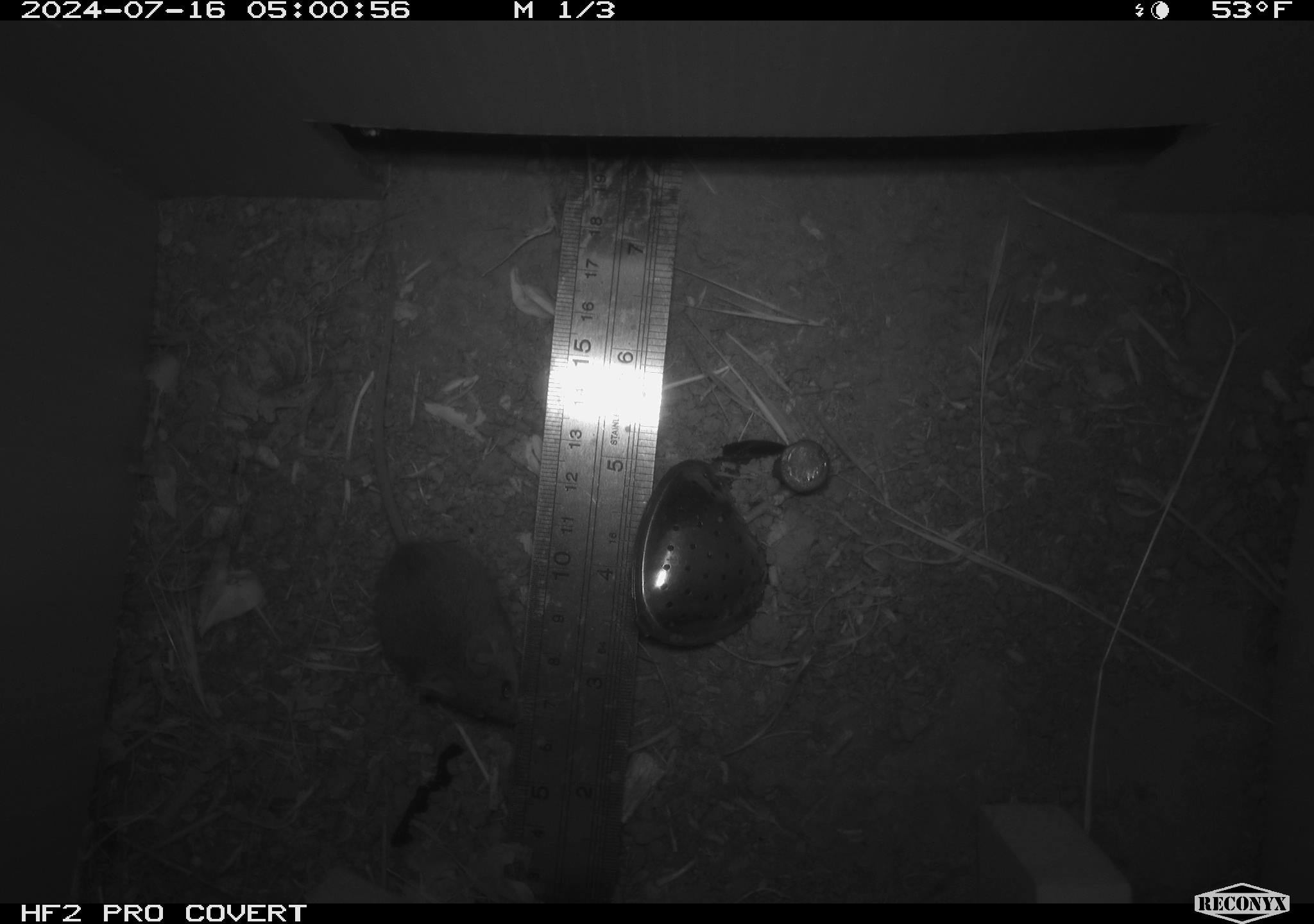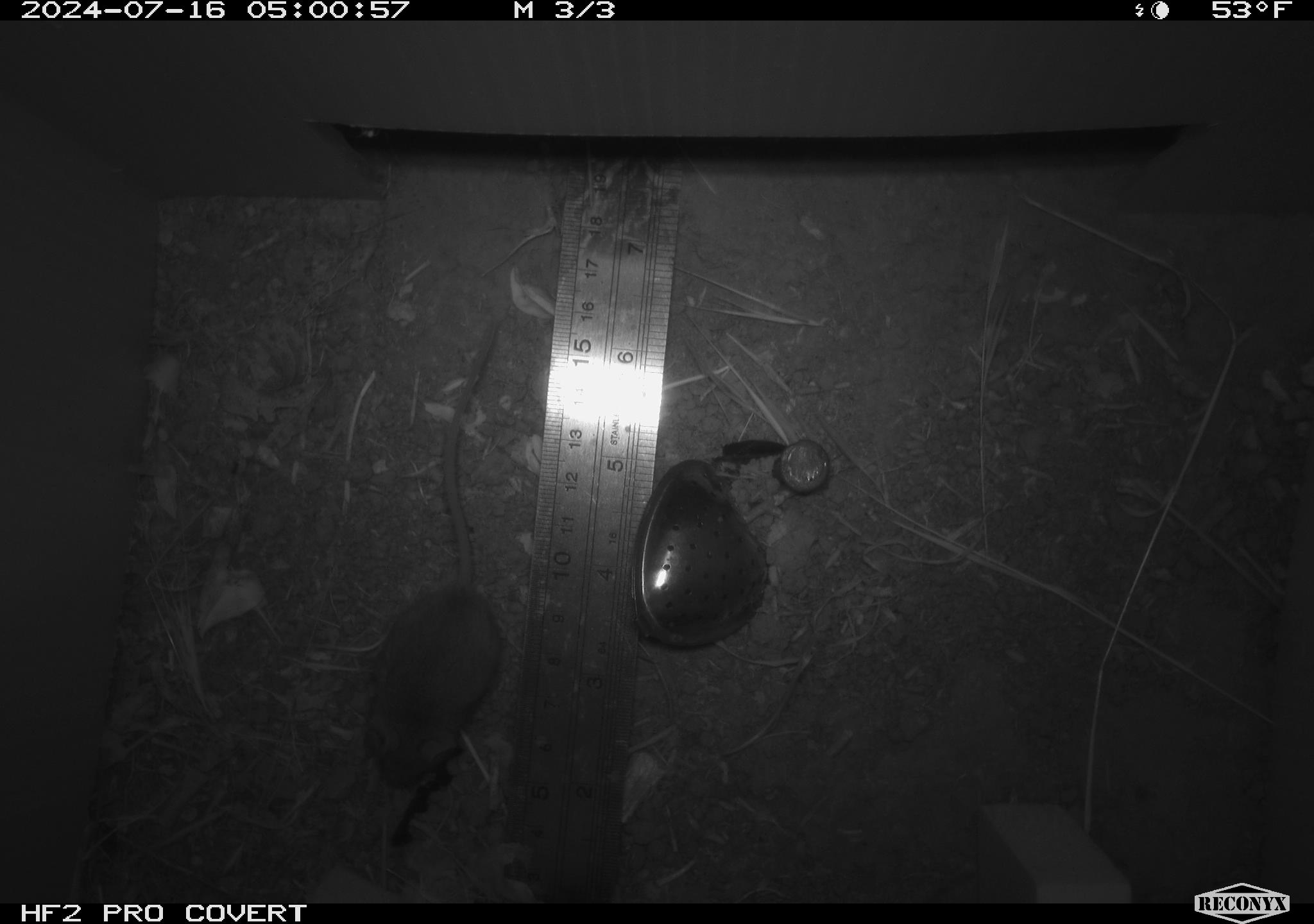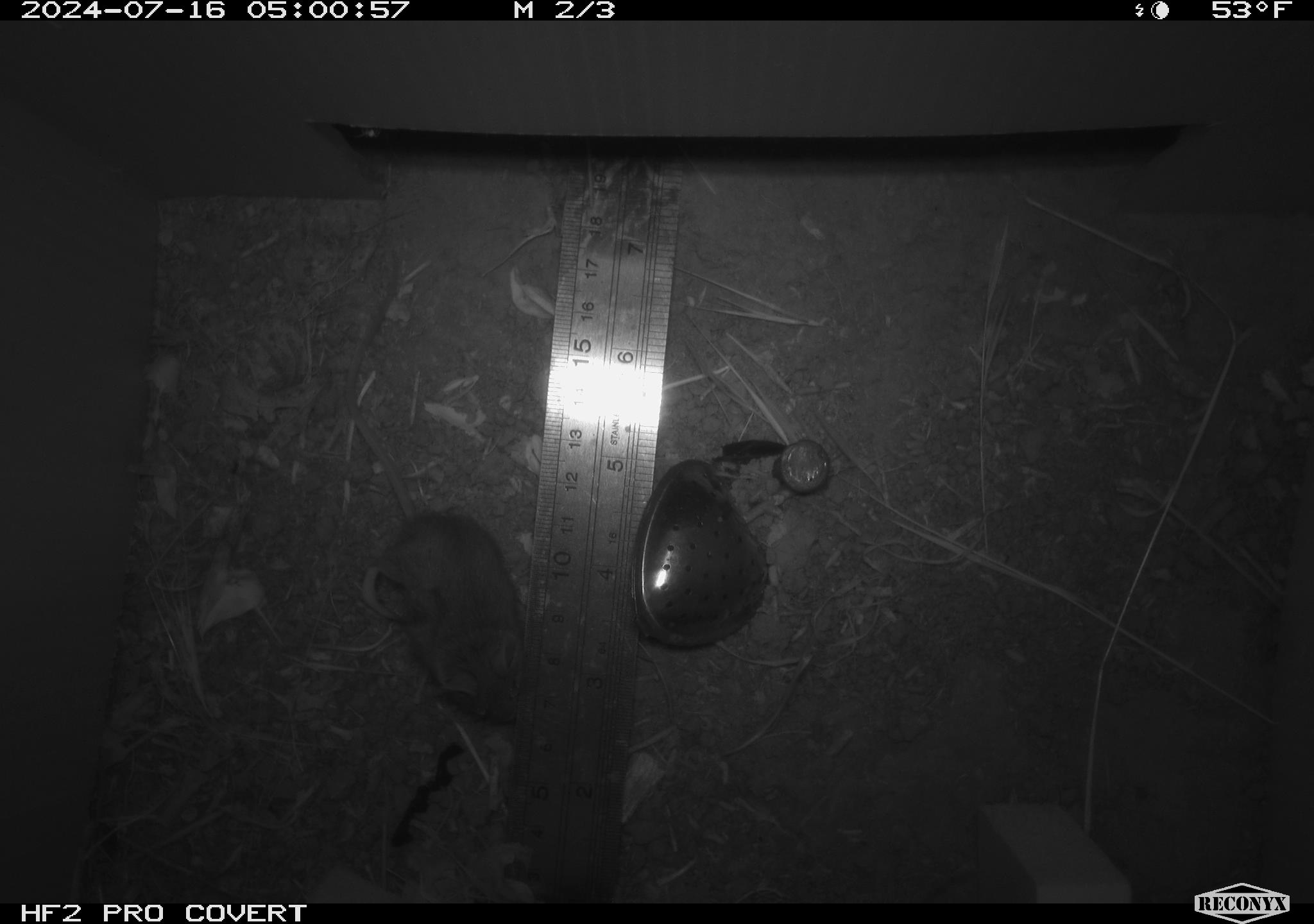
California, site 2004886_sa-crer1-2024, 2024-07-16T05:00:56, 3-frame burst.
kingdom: Animalia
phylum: Chordata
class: Mammalia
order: Rodentia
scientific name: Rodentia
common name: mouse species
Mouse species (Rodentia).